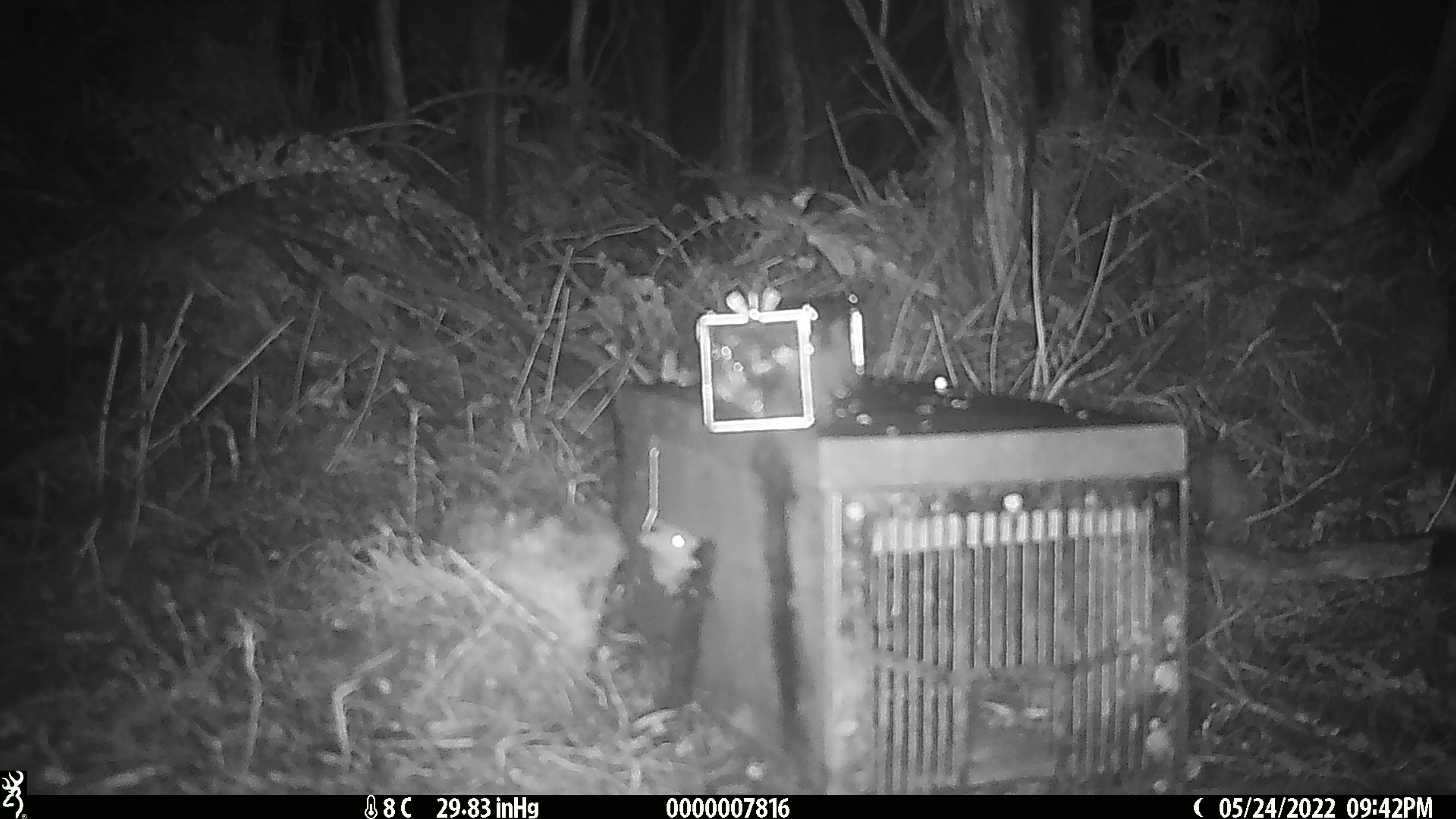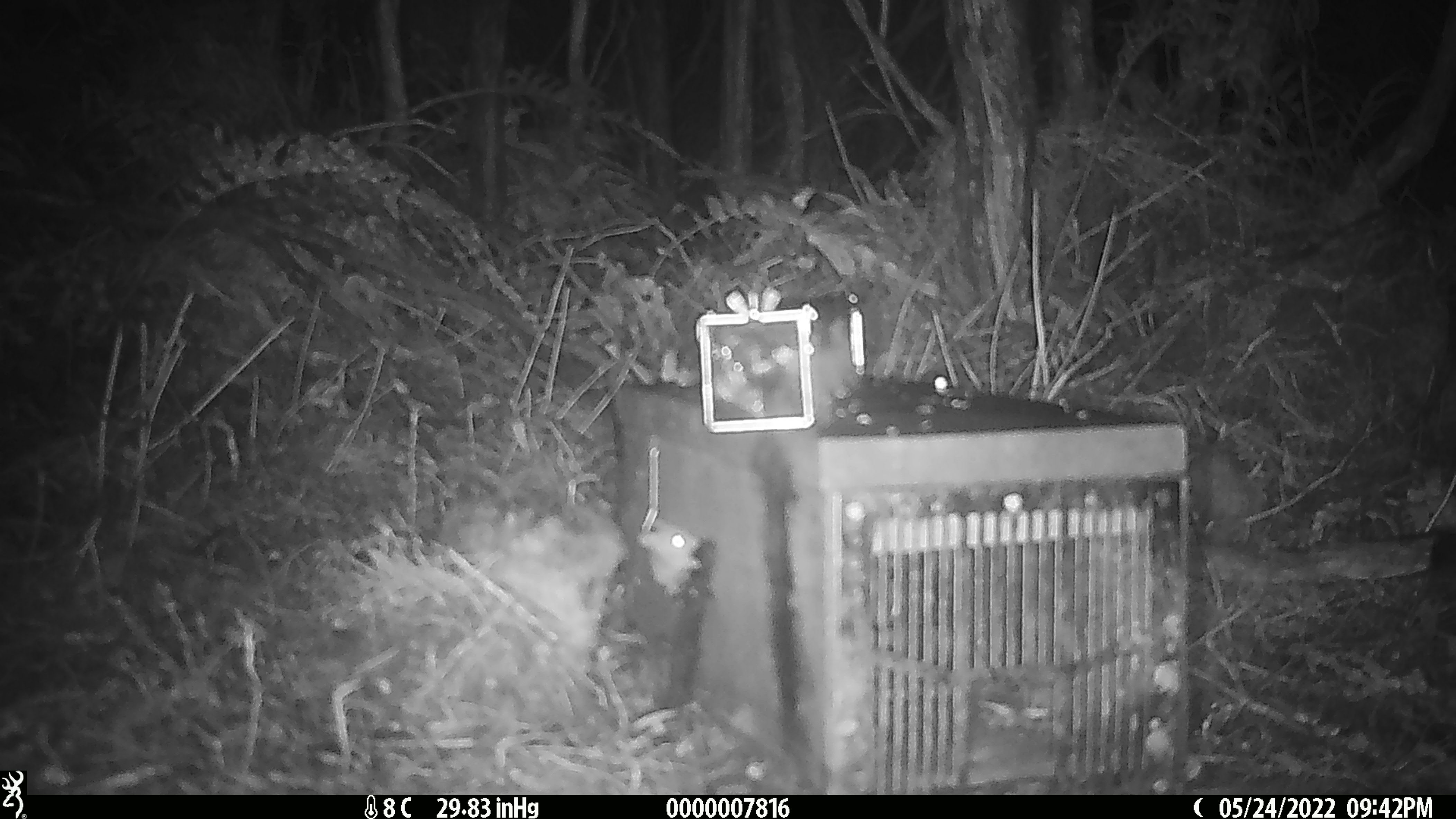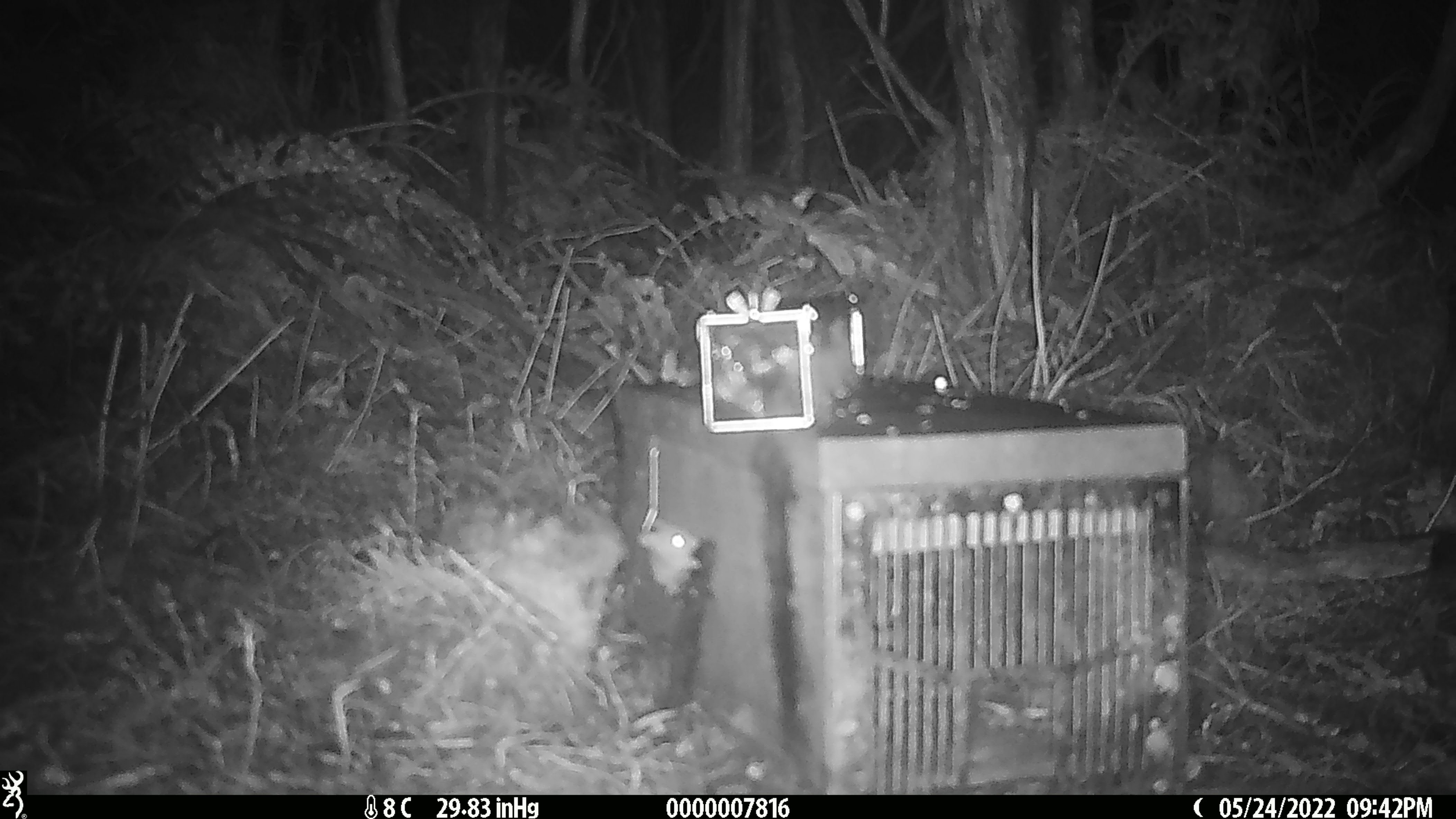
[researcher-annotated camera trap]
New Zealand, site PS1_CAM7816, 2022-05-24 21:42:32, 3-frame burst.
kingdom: Animalia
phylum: Chordata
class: Mammalia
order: Rodentia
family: Muridae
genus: Mus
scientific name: Mus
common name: mouse